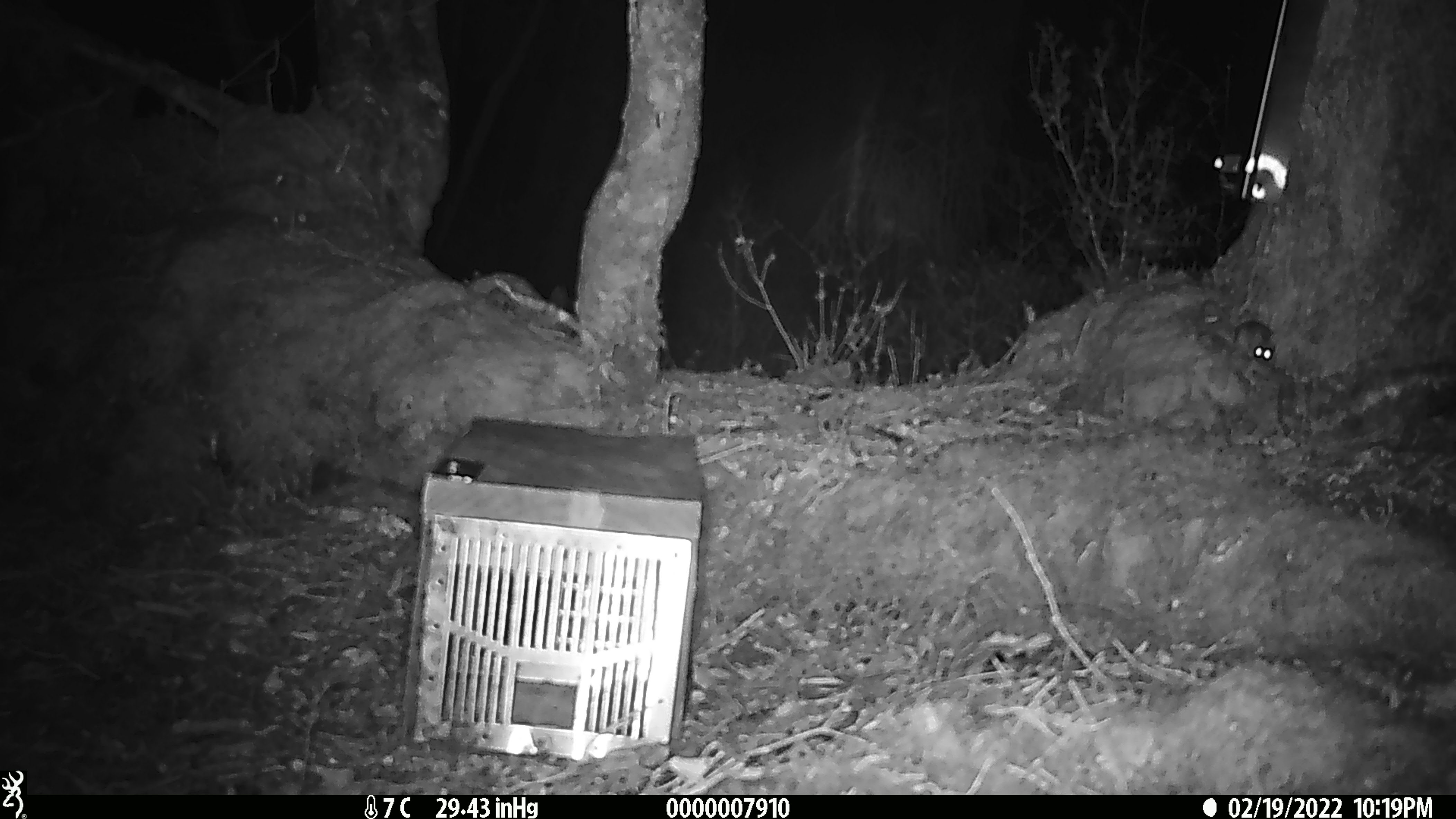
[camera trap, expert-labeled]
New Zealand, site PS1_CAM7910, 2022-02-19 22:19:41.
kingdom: Animalia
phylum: Chordata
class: Mammalia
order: Rodentia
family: Muridae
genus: Mus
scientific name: Mus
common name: mouse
Mouse (Mus).